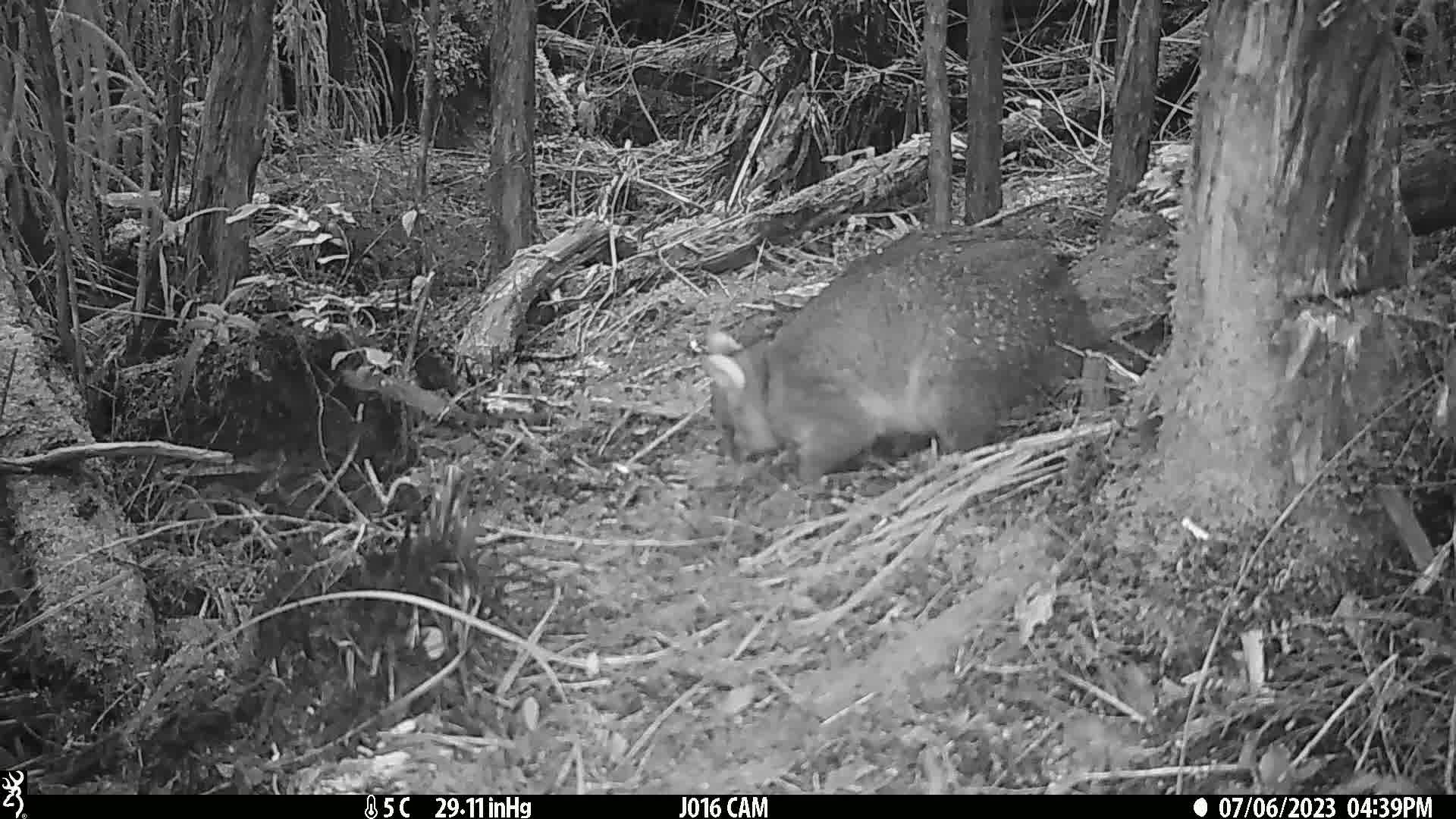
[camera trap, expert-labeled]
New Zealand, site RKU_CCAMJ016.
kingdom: Animalia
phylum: Chordata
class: Mammalia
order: Diprotodontia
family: Phalangeridae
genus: Trichosurus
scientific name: Trichosurus vulpecula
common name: common brushtail possum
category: possum